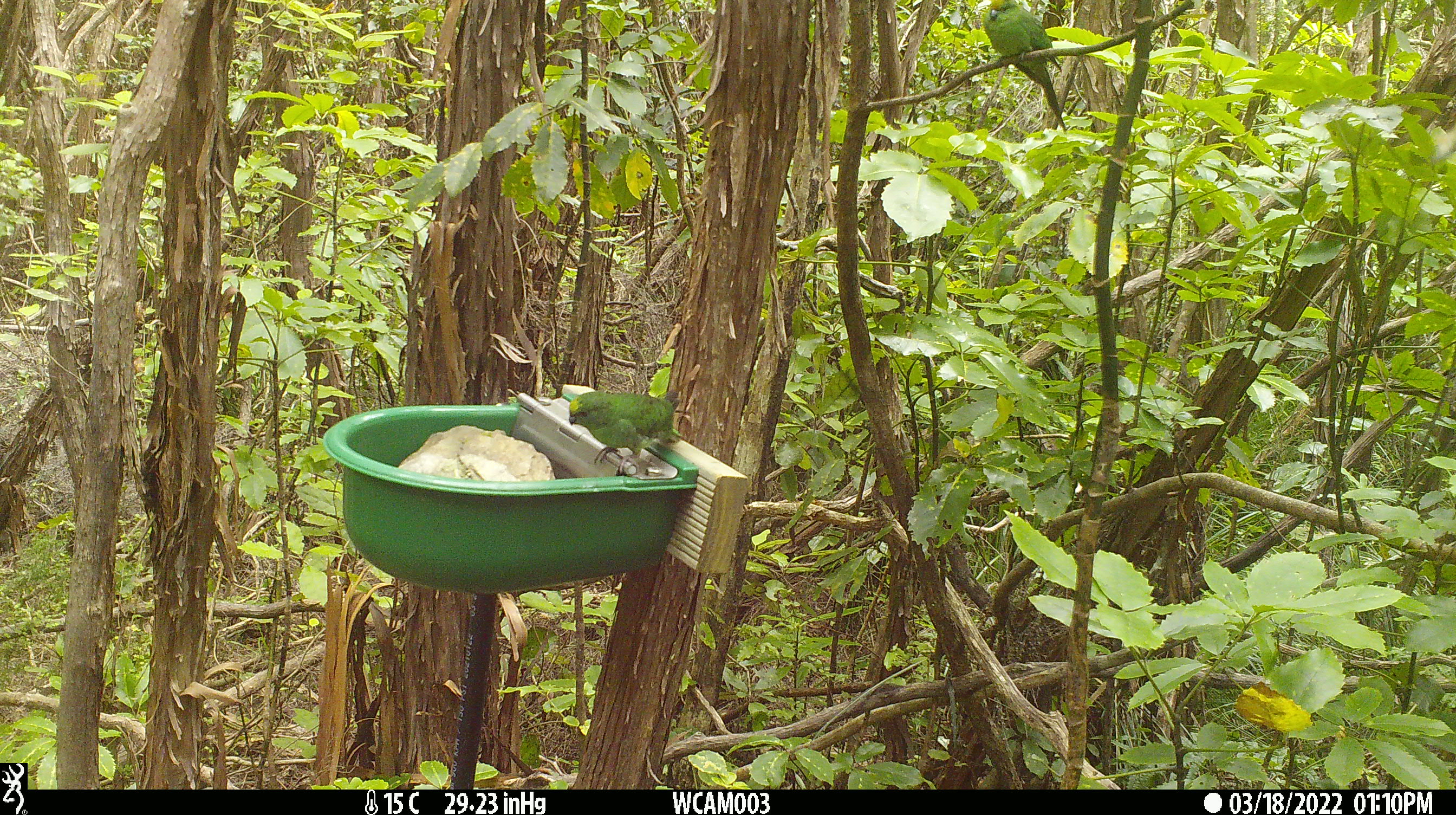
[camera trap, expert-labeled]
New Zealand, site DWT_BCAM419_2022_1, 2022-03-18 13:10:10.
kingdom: Animalia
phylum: Chordata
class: Aves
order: Psittaciformes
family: Psittaculidae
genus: Cyanoramphus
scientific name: Cyanoramphus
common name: parakeet